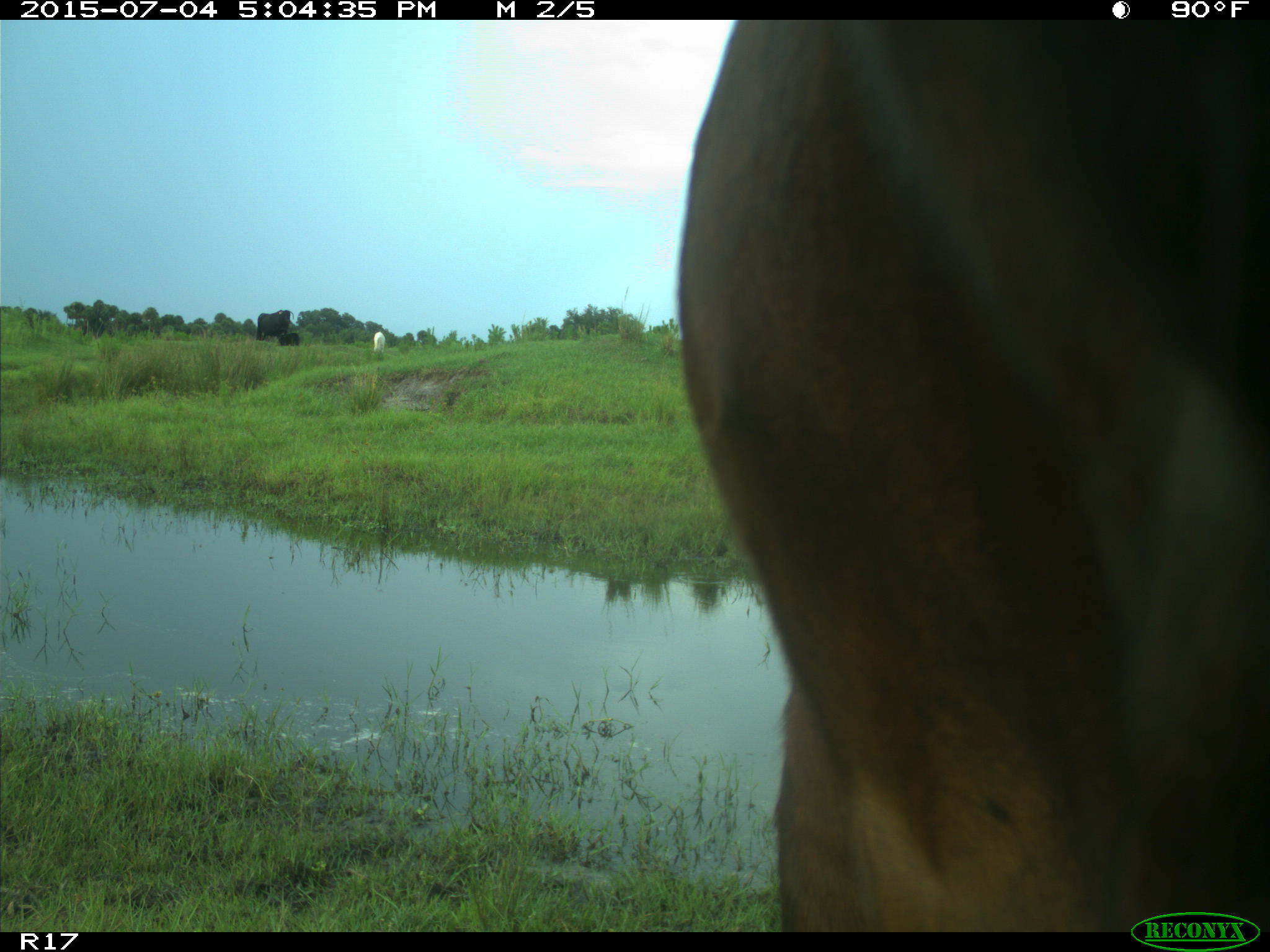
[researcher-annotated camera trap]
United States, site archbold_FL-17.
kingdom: Animalia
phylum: Chordata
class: Mammalia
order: Artiodactyla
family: Bovidae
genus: Bos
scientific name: Bos taurus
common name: domestic cow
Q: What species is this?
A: Bos taurus (domestic cow).